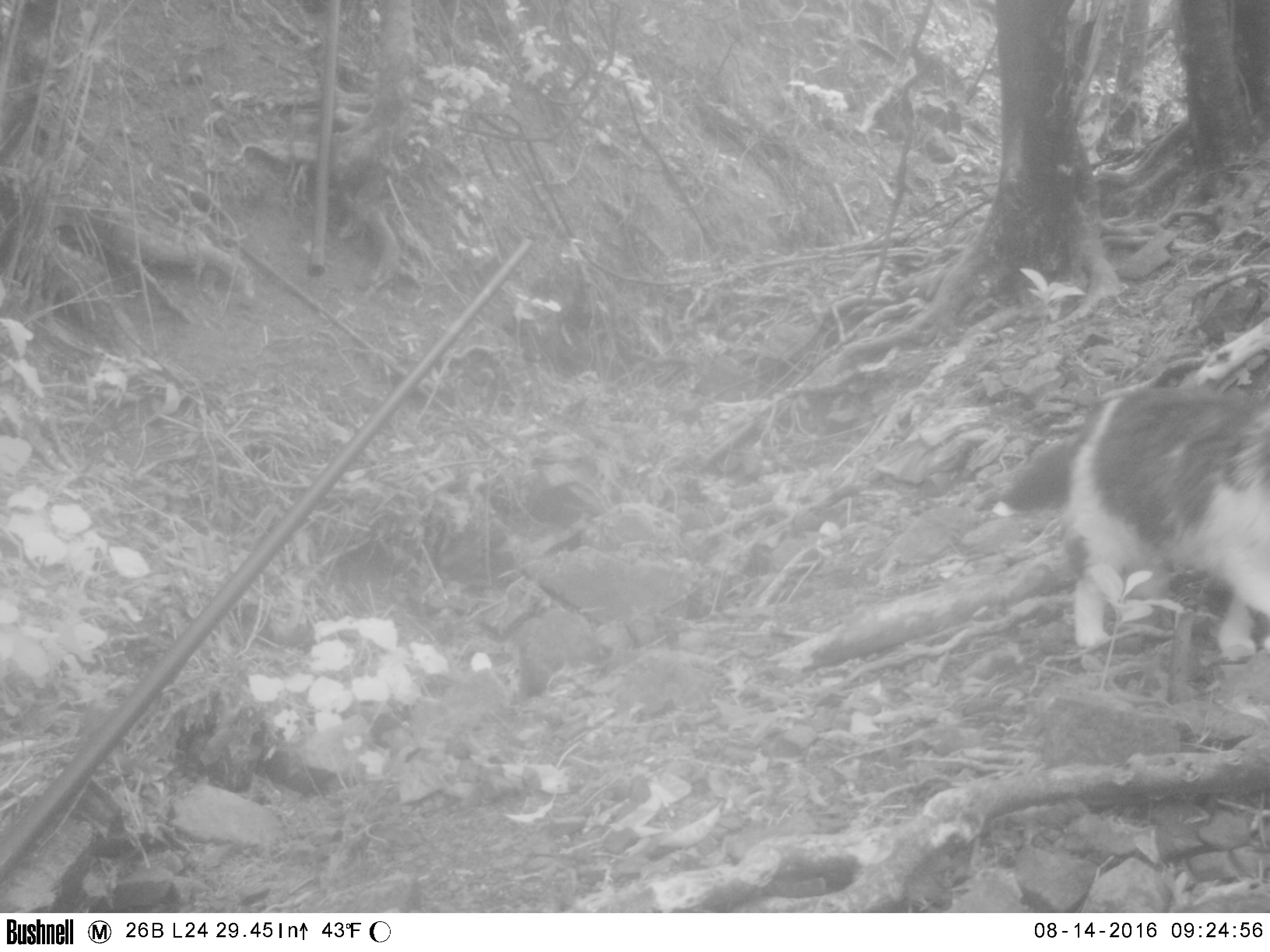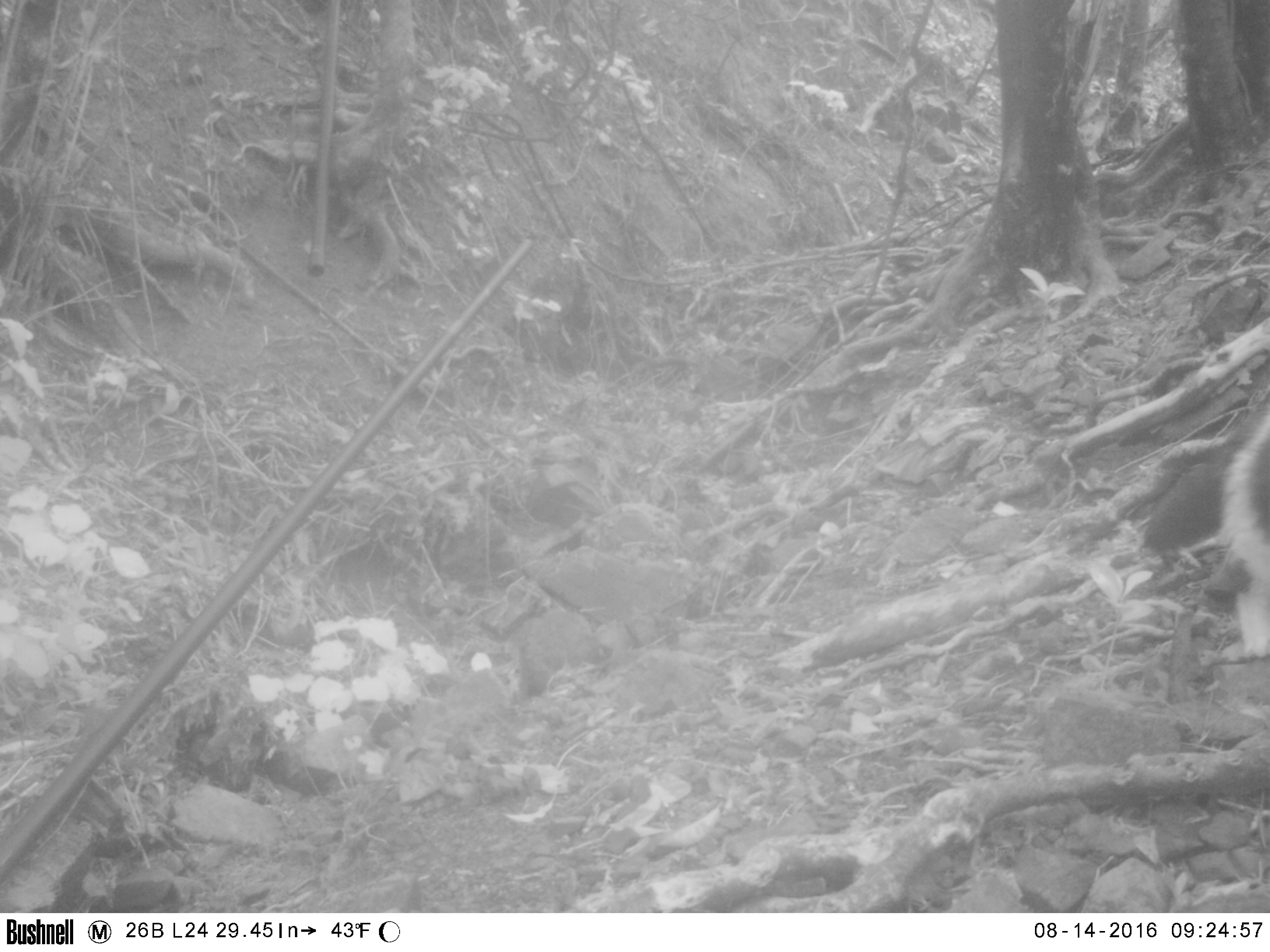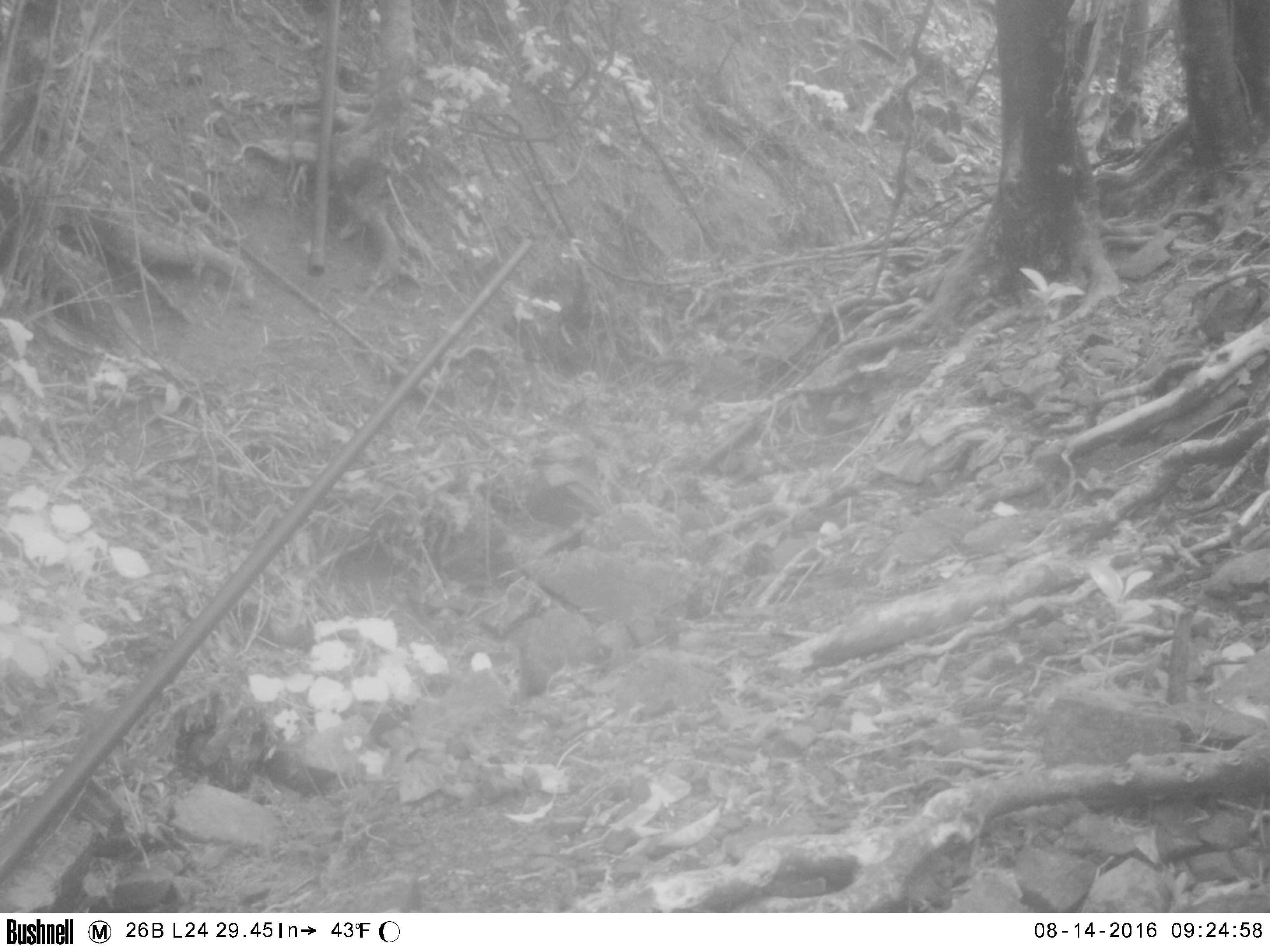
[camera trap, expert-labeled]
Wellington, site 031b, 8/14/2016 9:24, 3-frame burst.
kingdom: Animalia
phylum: Chordata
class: Mammalia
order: Carnivora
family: Felidae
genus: Felis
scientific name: Felis catus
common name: cat